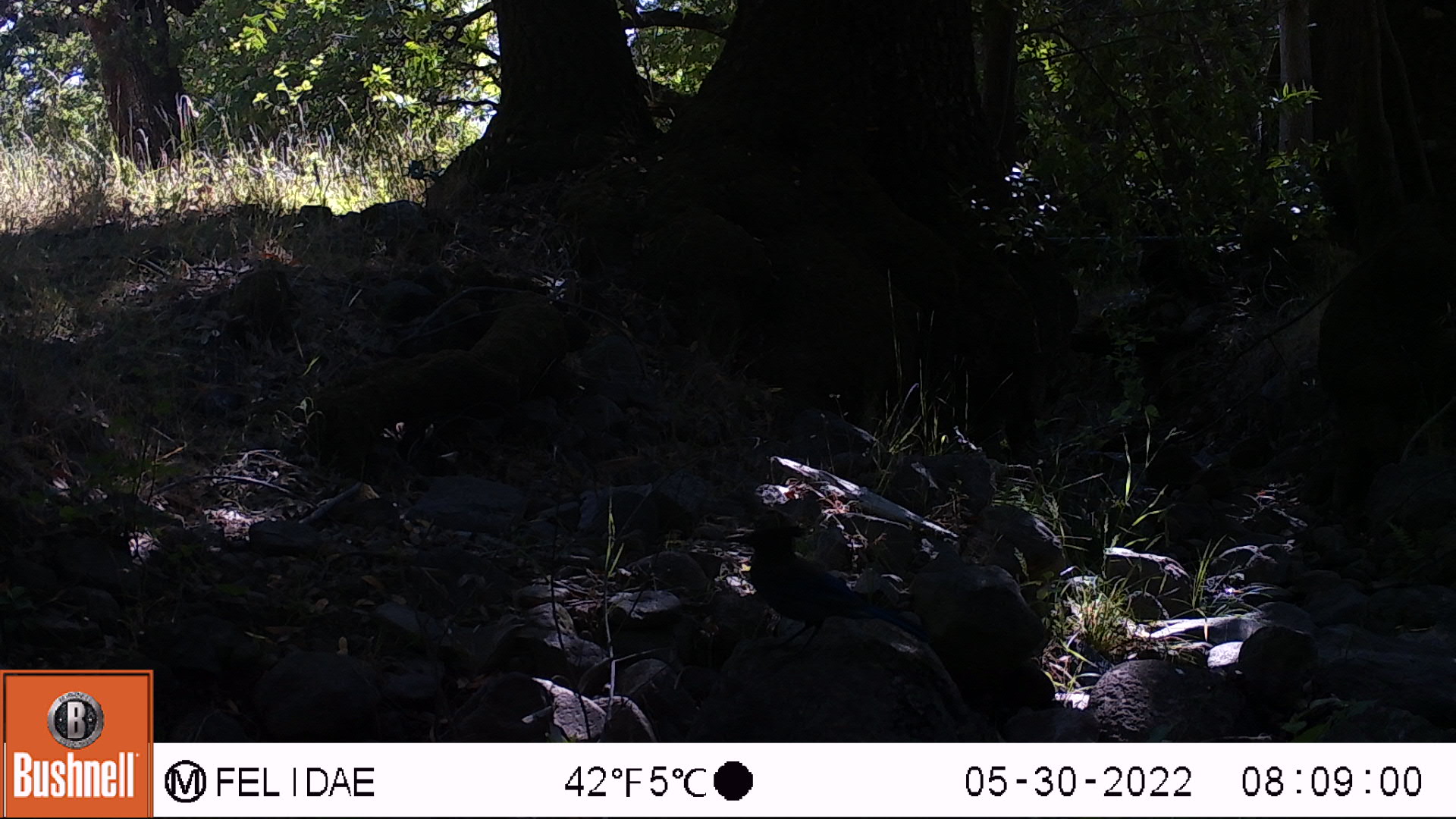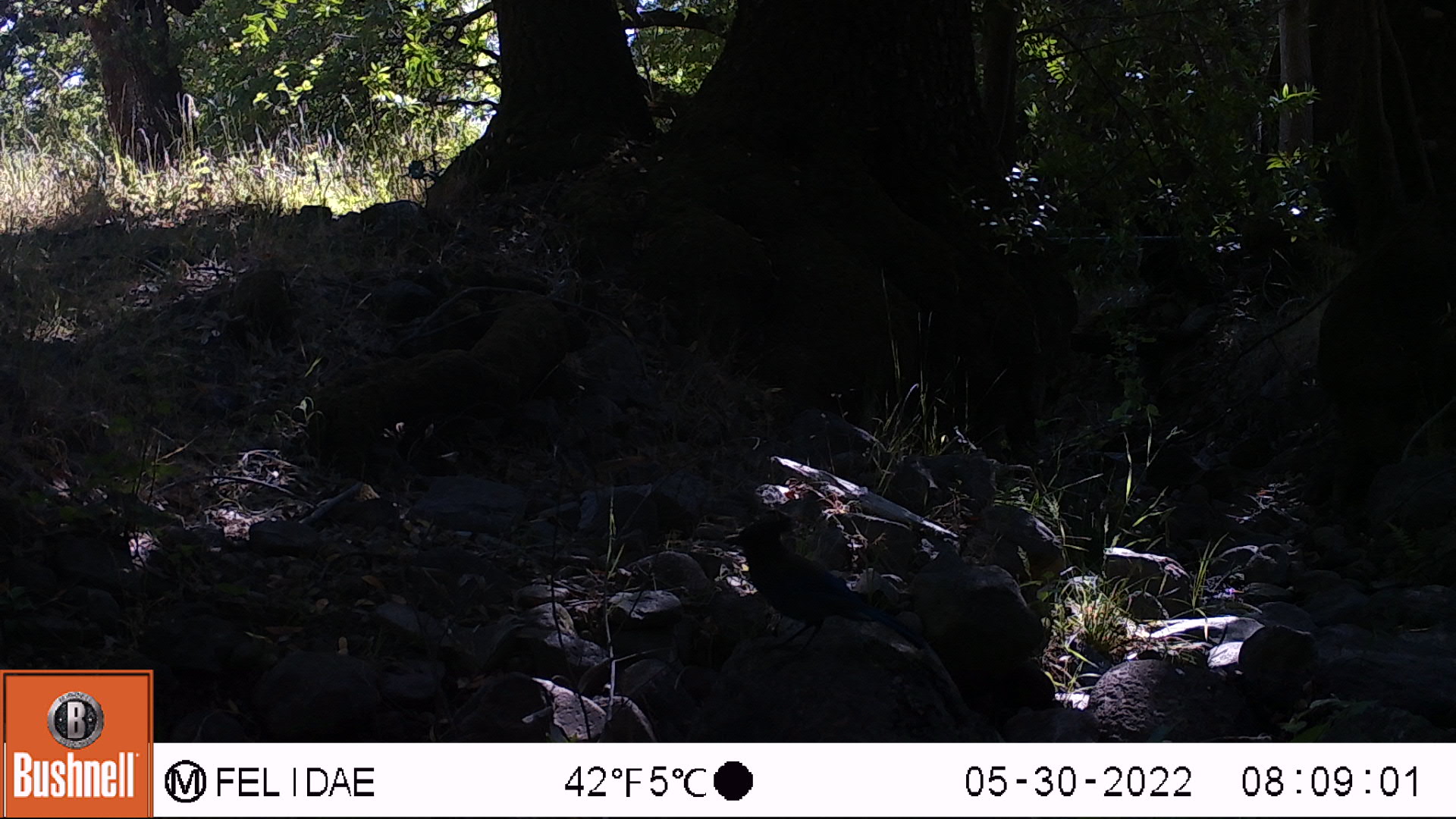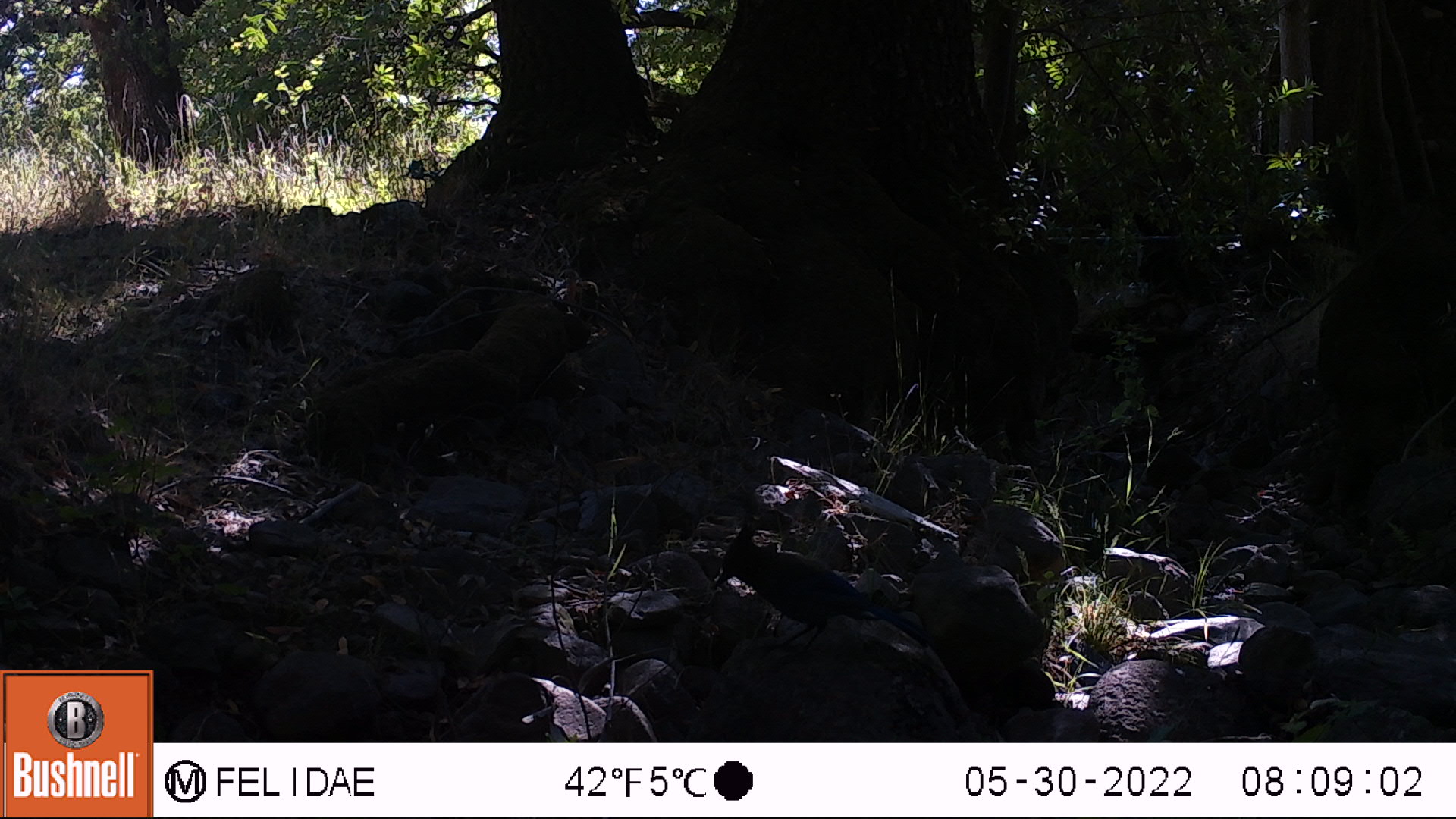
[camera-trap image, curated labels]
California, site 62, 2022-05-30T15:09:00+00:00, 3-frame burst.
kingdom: Animalia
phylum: Chordata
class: Aves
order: Passeriformes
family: Corvidae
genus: Cyanocitta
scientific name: Cyanocitta stelleri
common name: steller's jay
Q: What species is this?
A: Steller's jay (Cyanocitta stelleri).